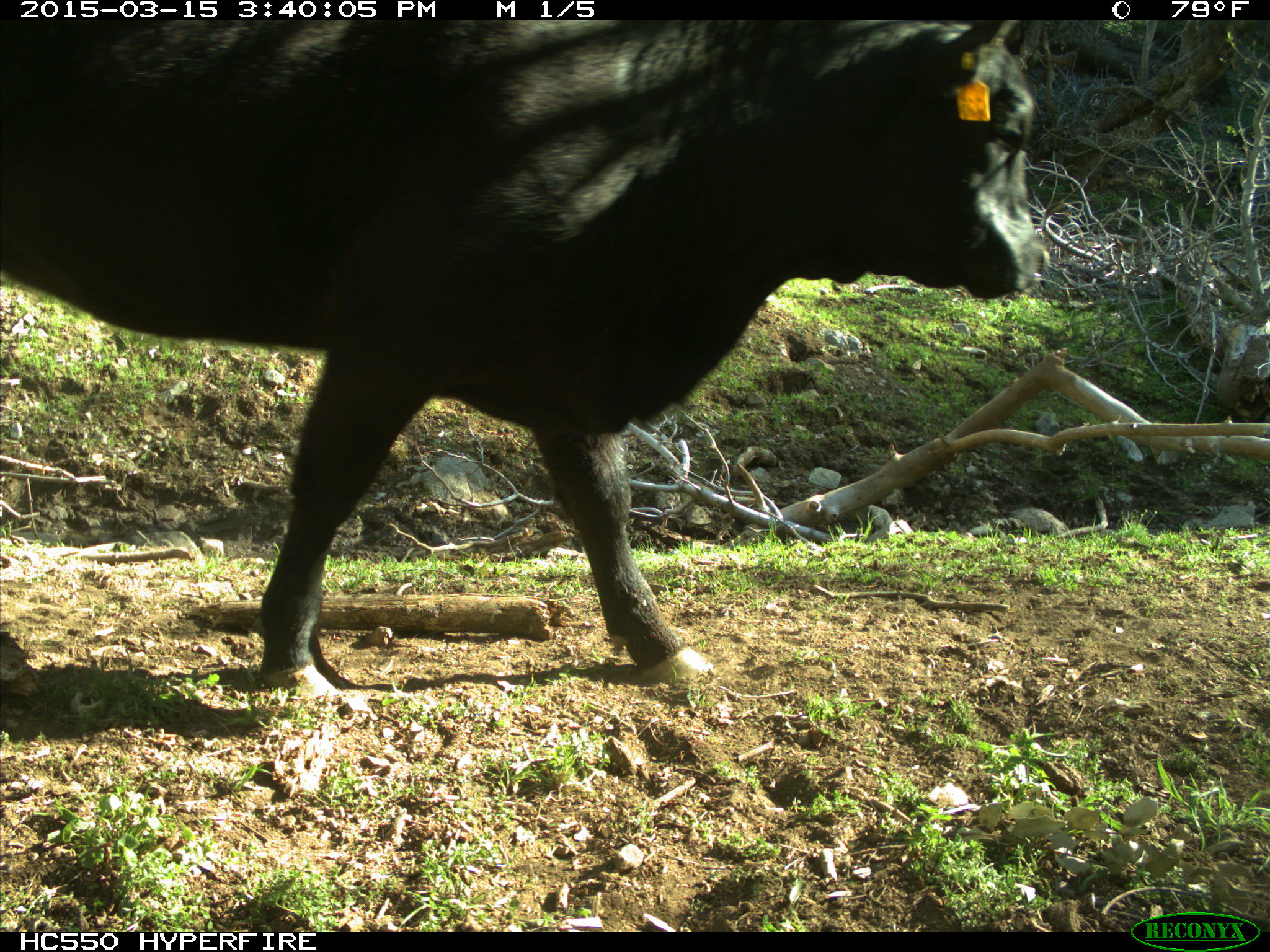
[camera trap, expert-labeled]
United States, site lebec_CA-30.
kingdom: Animalia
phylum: Chordata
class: Mammalia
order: Artiodactyla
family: Bovidae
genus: Bos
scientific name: Bos taurus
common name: domestic cow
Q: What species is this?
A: Bos taurus (domestic cow).